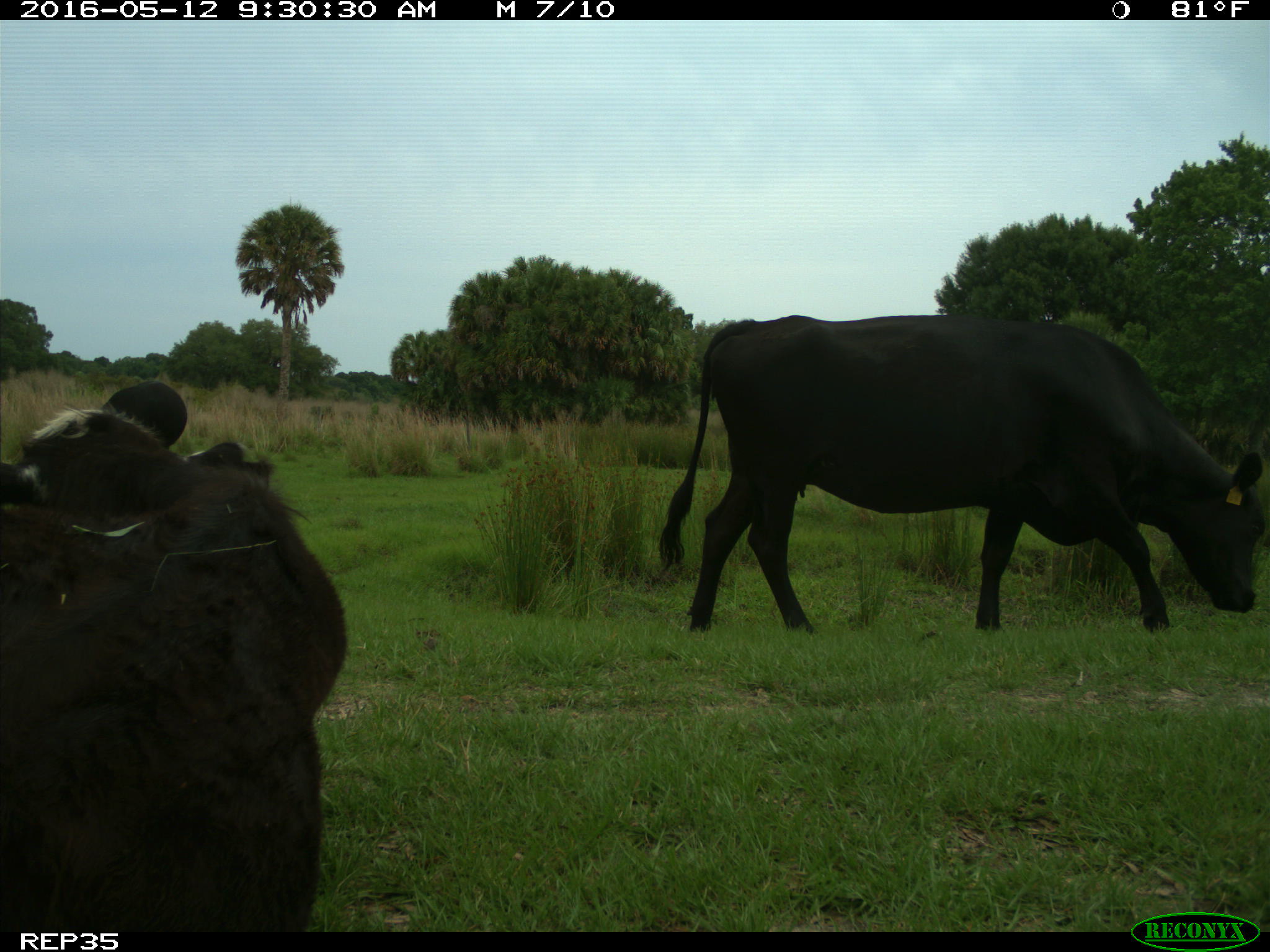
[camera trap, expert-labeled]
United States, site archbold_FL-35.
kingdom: Animalia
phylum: Chordata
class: Mammalia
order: Artiodactyla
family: Bovidae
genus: Bos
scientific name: Bos taurus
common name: domestic cow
Bos taurus (domestic cow).